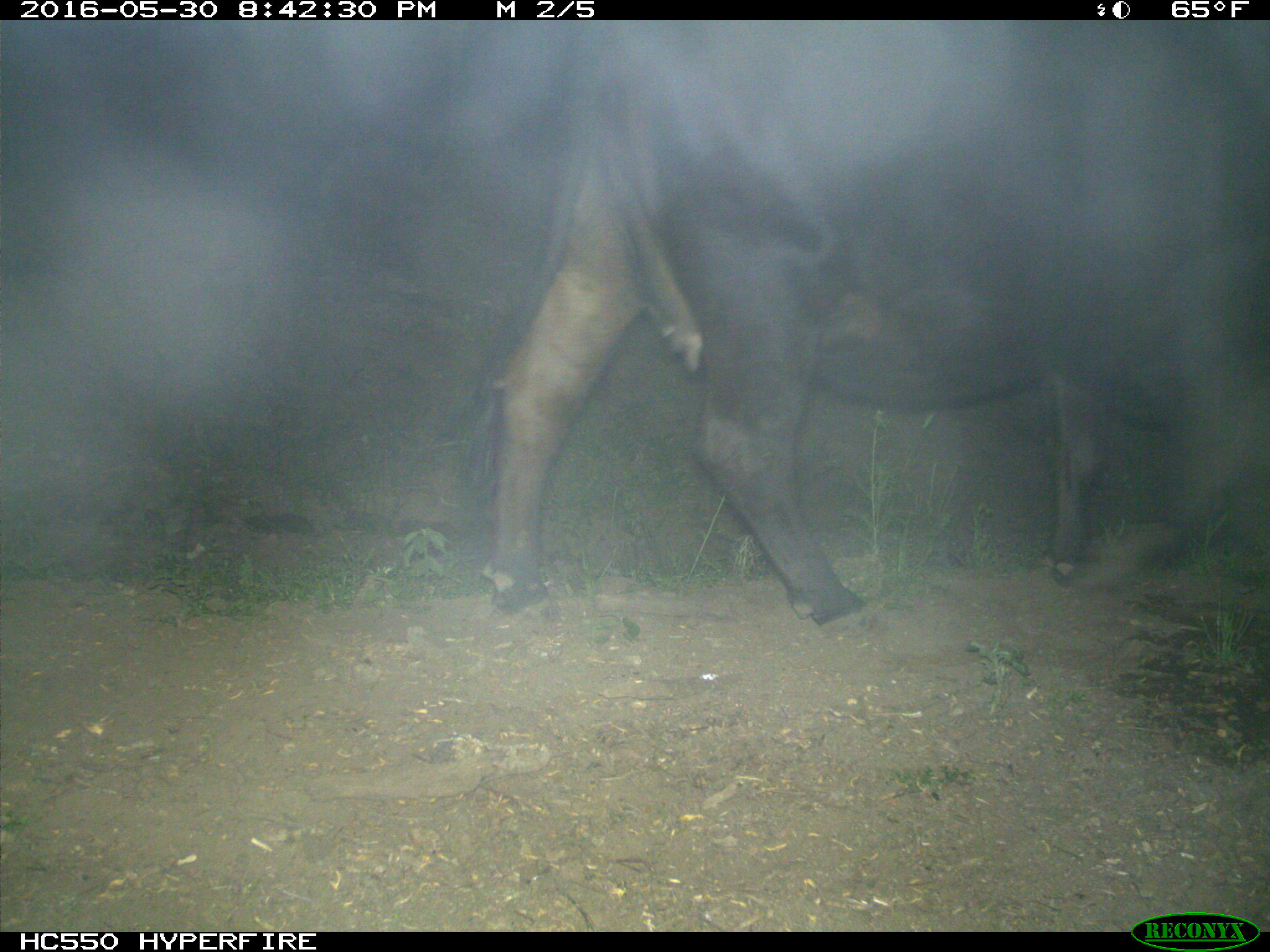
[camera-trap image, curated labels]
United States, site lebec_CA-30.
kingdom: Animalia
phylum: Chordata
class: Mammalia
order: Artiodactyla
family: Bovidae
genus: Bos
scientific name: Bos taurus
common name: domestic cow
Bos taurus (domestic cow).